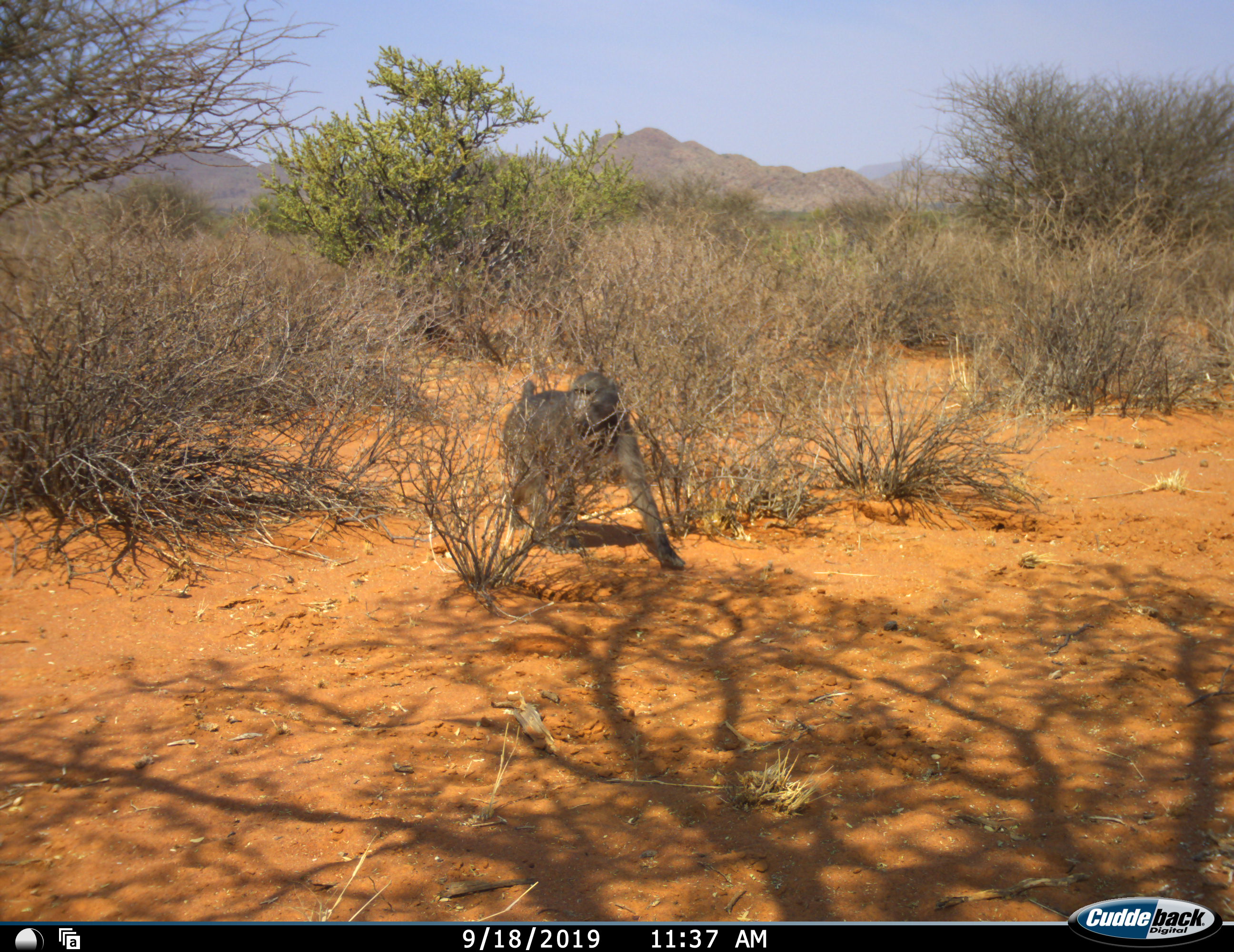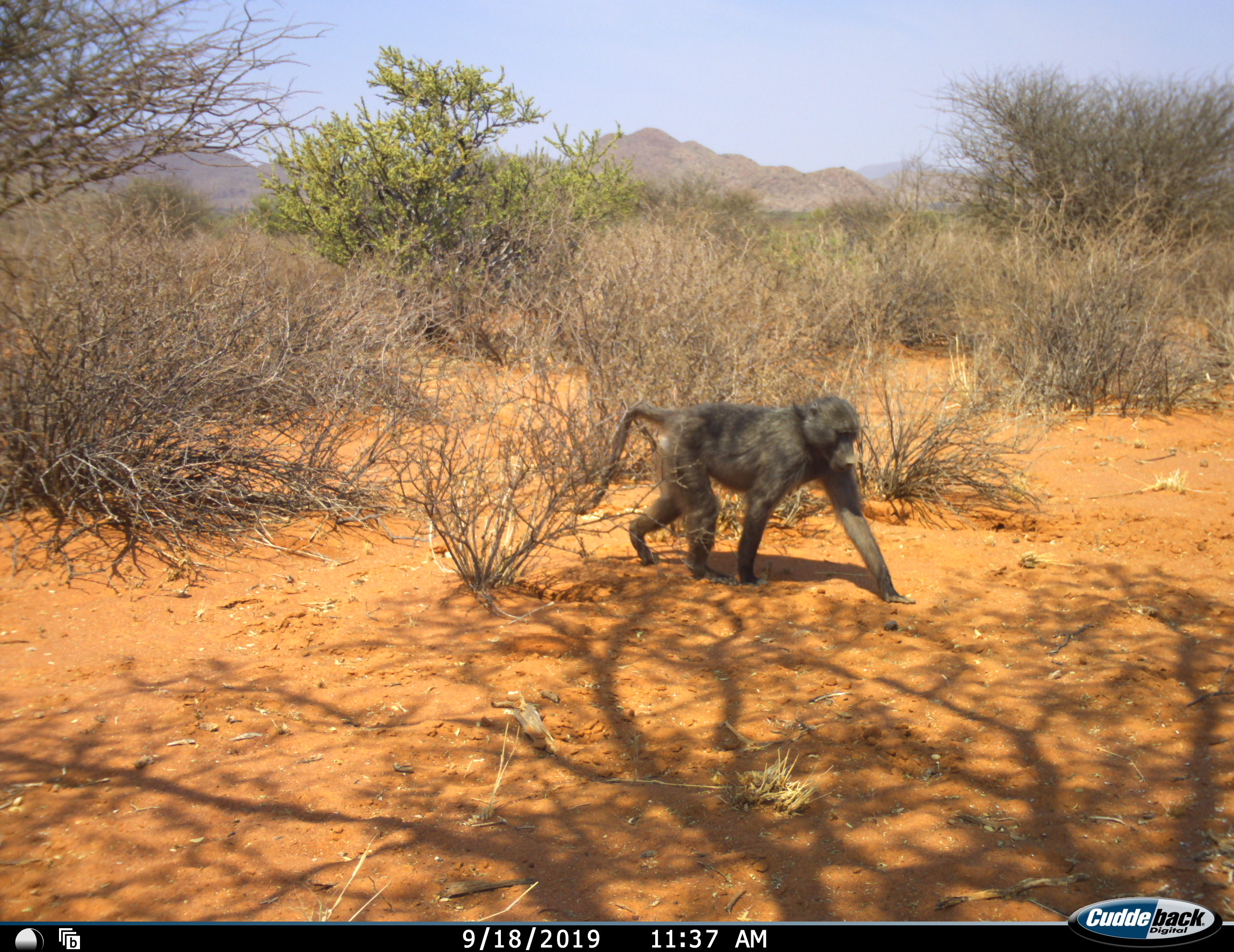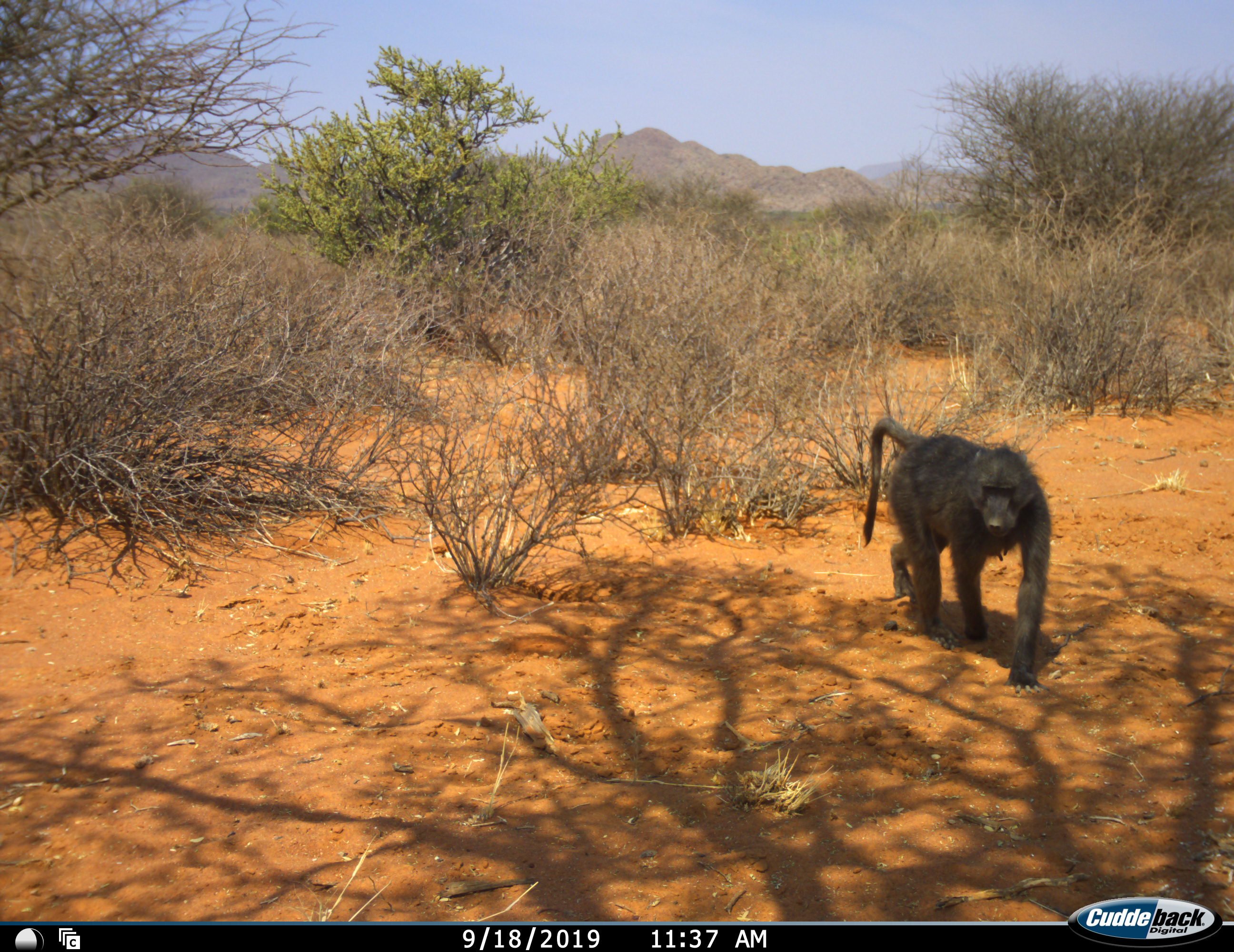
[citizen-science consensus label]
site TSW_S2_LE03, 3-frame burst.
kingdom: Animalia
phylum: Chordata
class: Mammalia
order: Primates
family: Cercopithecidae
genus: Papio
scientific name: Papio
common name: baboon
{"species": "baboon (Papio)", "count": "1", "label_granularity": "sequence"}